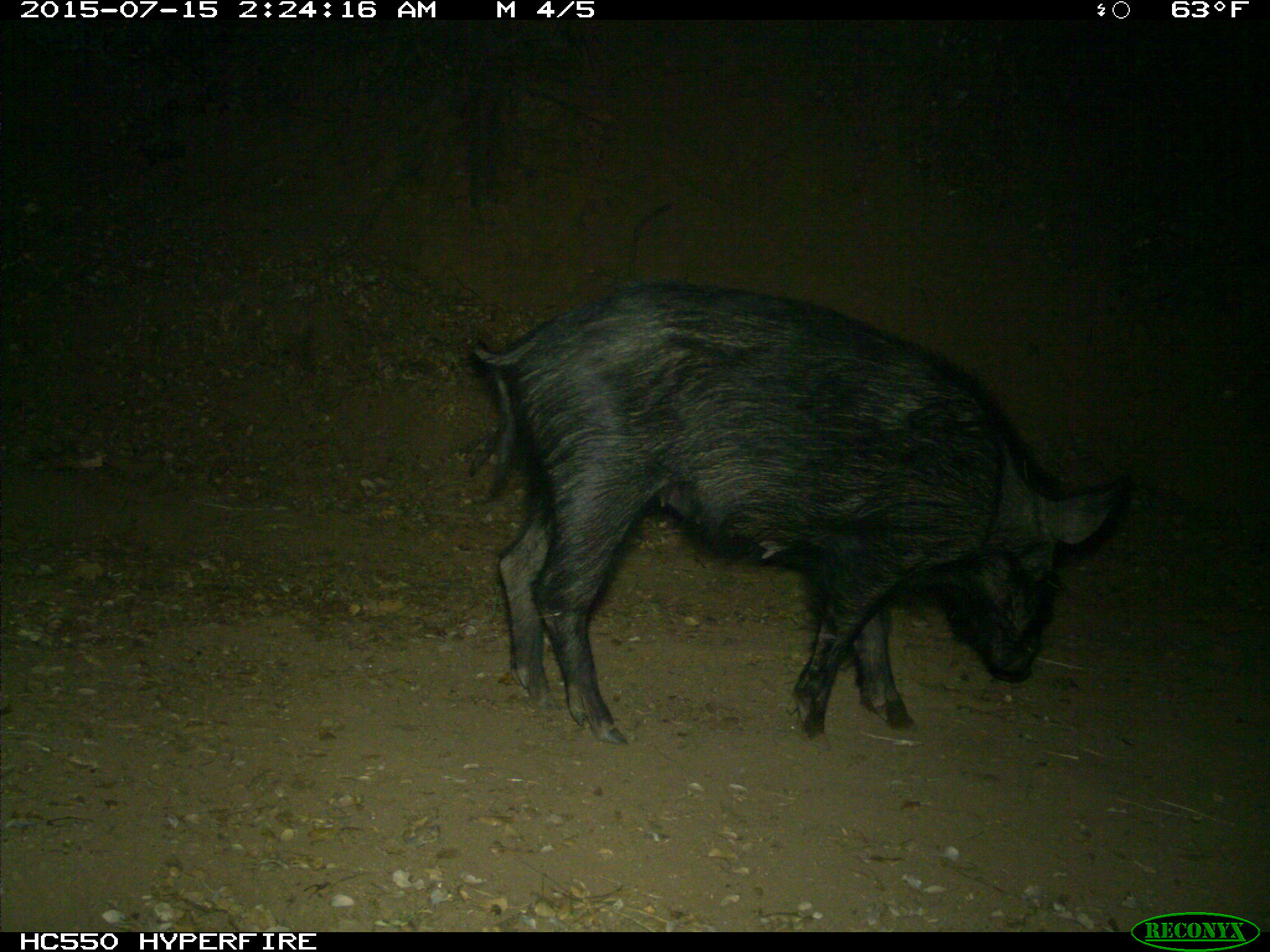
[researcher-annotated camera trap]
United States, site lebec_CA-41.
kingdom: Animalia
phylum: Chordata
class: Mammalia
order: Artiodactyla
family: Suidae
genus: Sus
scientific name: Sus scrofa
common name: wild boar